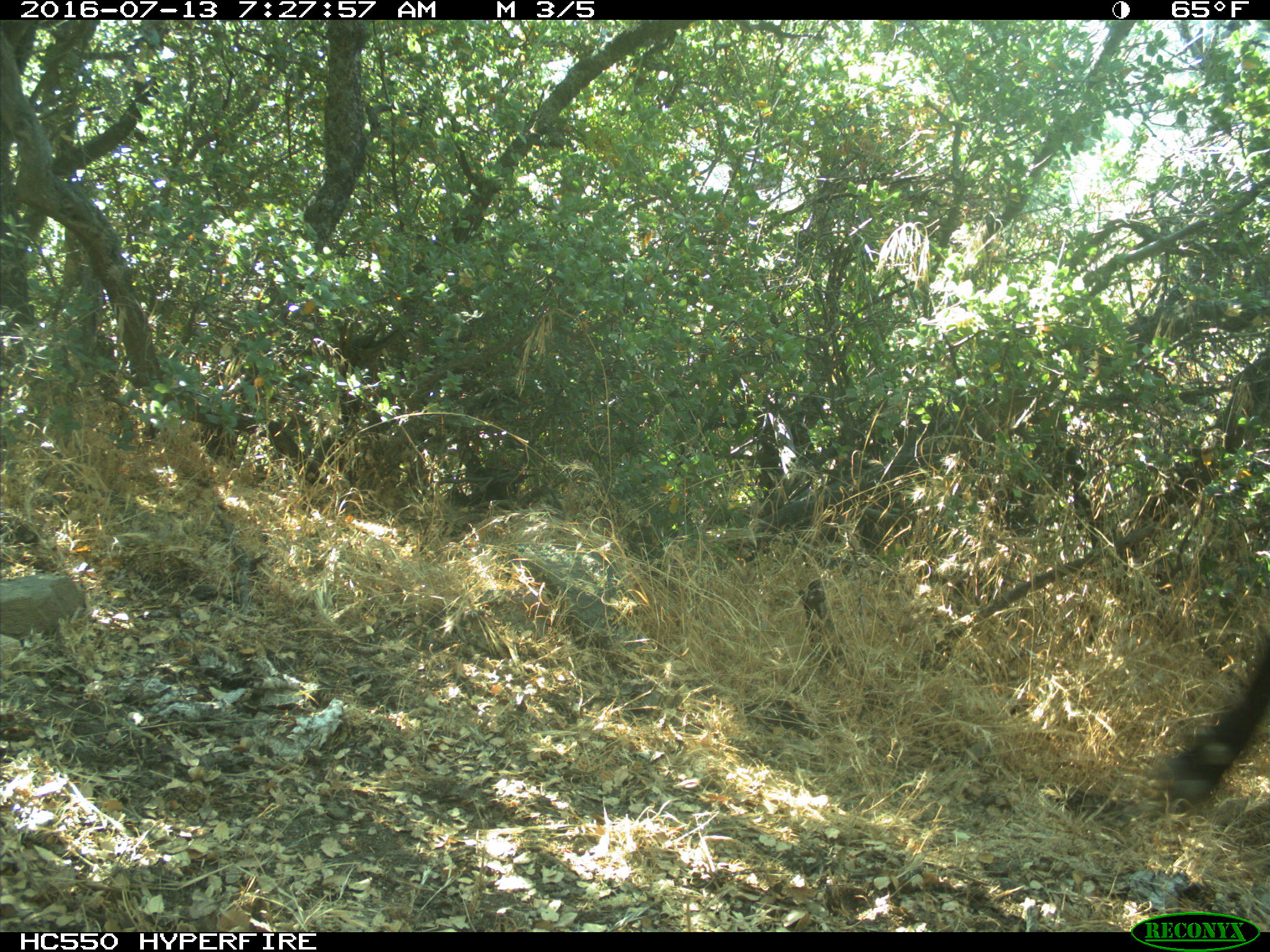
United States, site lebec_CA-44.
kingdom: Animalia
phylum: Chordata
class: Mammalia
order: Artiodactyla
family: Bovidae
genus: Bos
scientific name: Bos taurus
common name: domestic cow